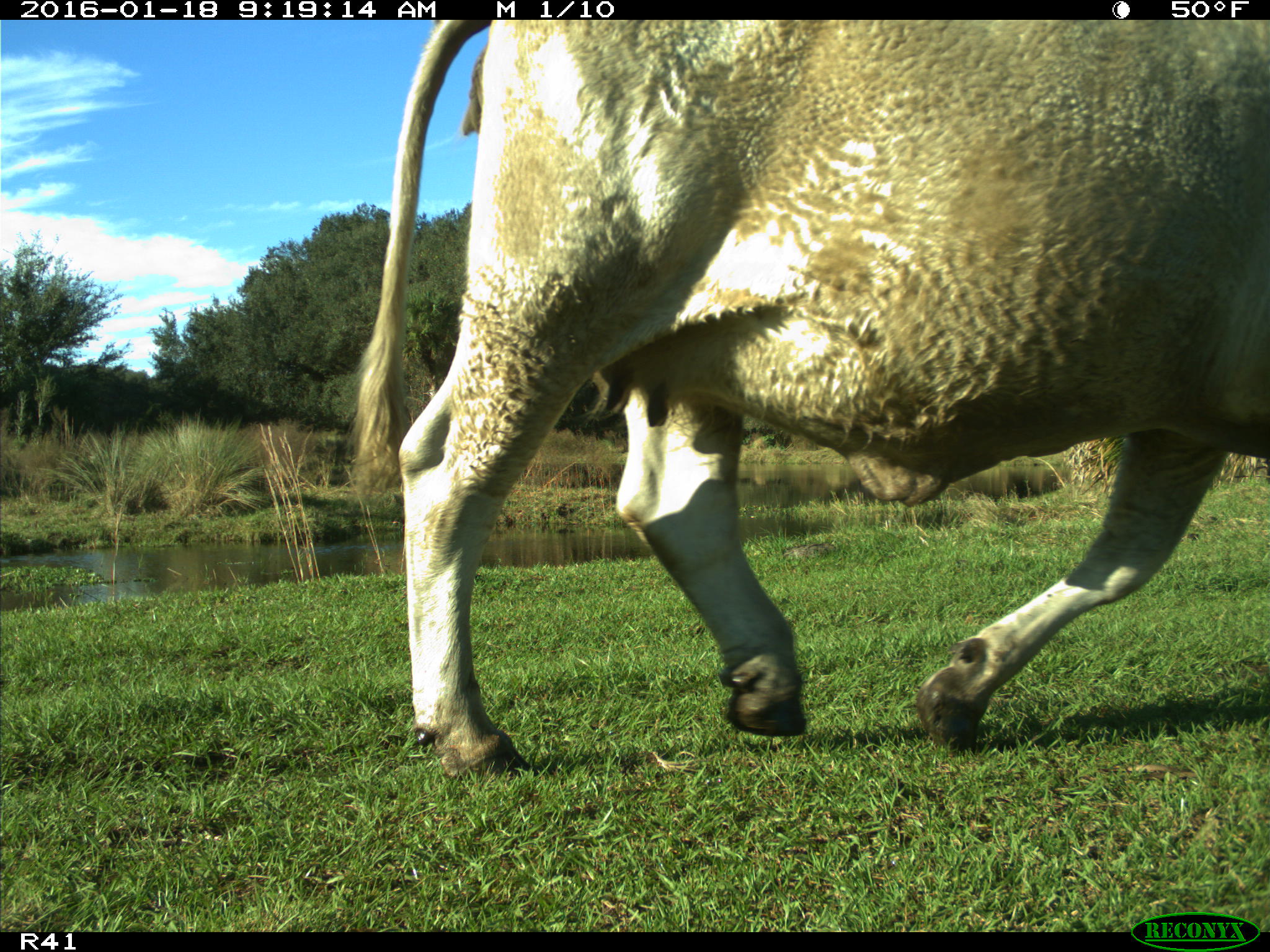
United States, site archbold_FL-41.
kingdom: Animalia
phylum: Chordata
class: Mammalia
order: Artiodactyla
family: Bovidae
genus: Bos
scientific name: Bos taurus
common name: domestic cow